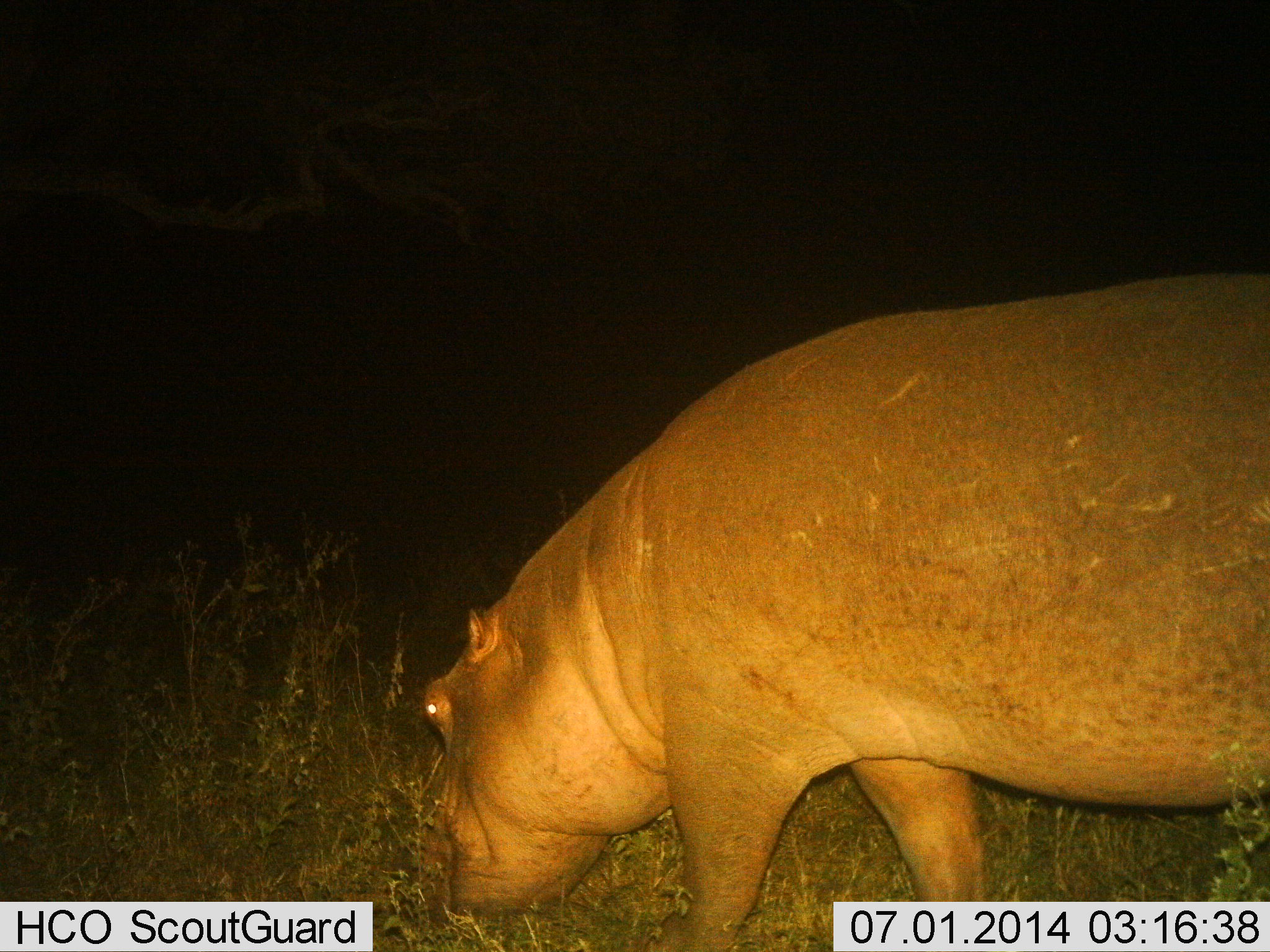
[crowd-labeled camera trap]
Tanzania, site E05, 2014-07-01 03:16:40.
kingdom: Animalia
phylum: Chordata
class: Mammalia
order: Artiodactyla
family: Hippopotamidae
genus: Hippopotamus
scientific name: Hippopotamus amphibius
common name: hippopotamus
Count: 1.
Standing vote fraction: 20%.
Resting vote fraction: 0%.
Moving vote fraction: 10%.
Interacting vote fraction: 0%.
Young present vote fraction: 0%.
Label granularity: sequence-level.